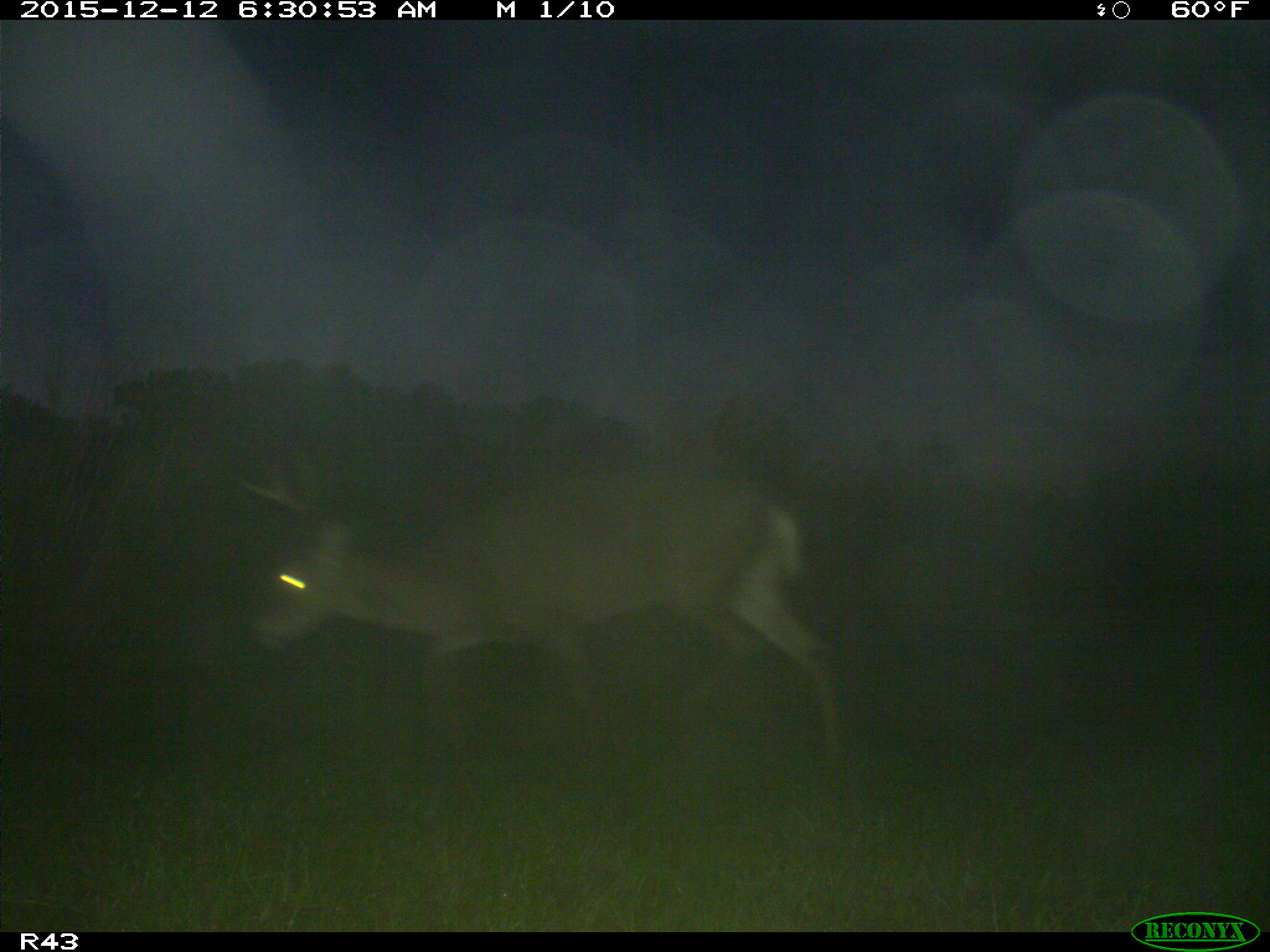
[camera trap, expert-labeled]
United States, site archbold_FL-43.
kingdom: Animalia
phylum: Chordata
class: Mammalia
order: Artiodactyla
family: Cervidae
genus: Odocoileus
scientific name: Odocoileus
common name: deer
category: unidentified deer